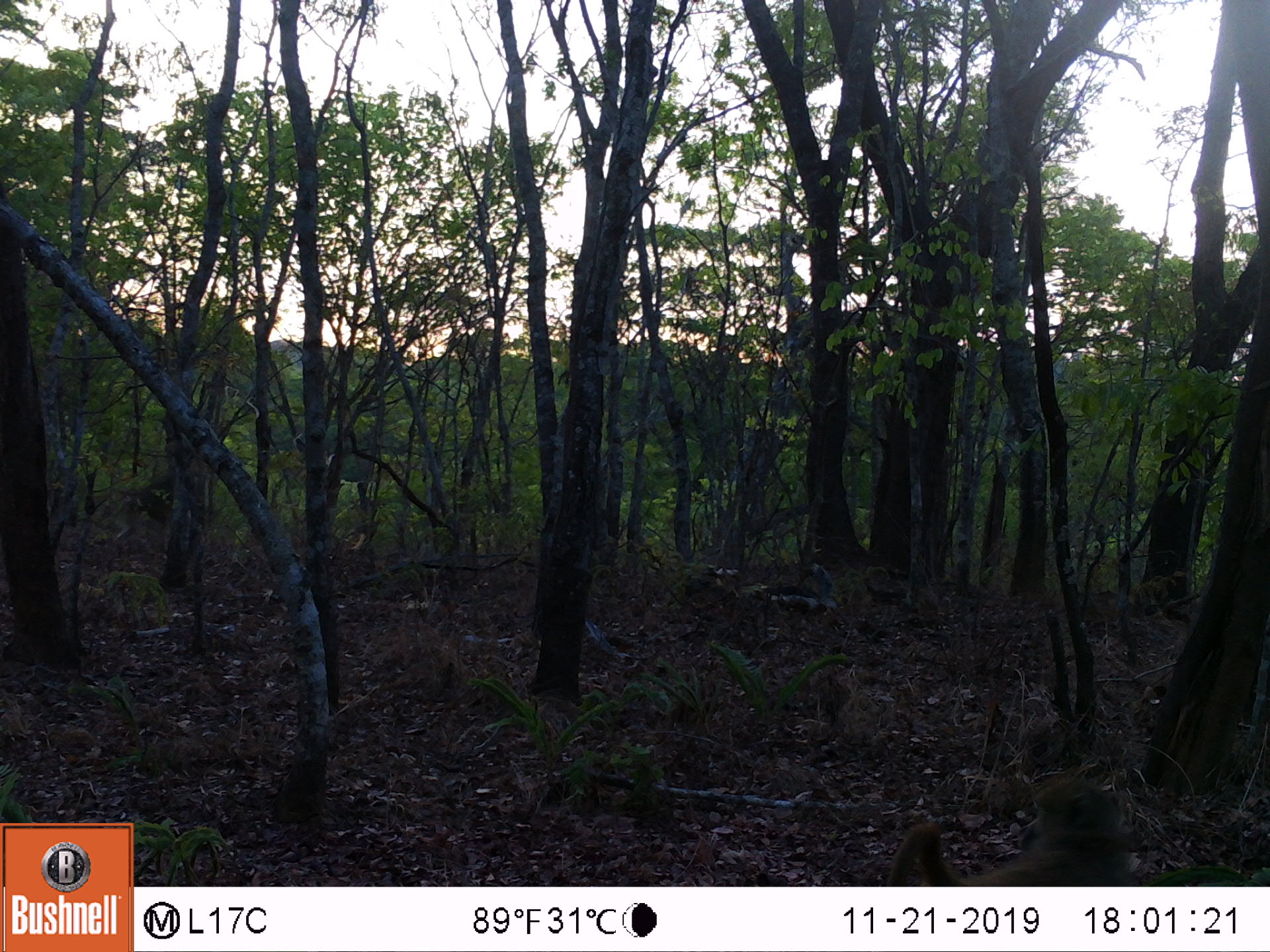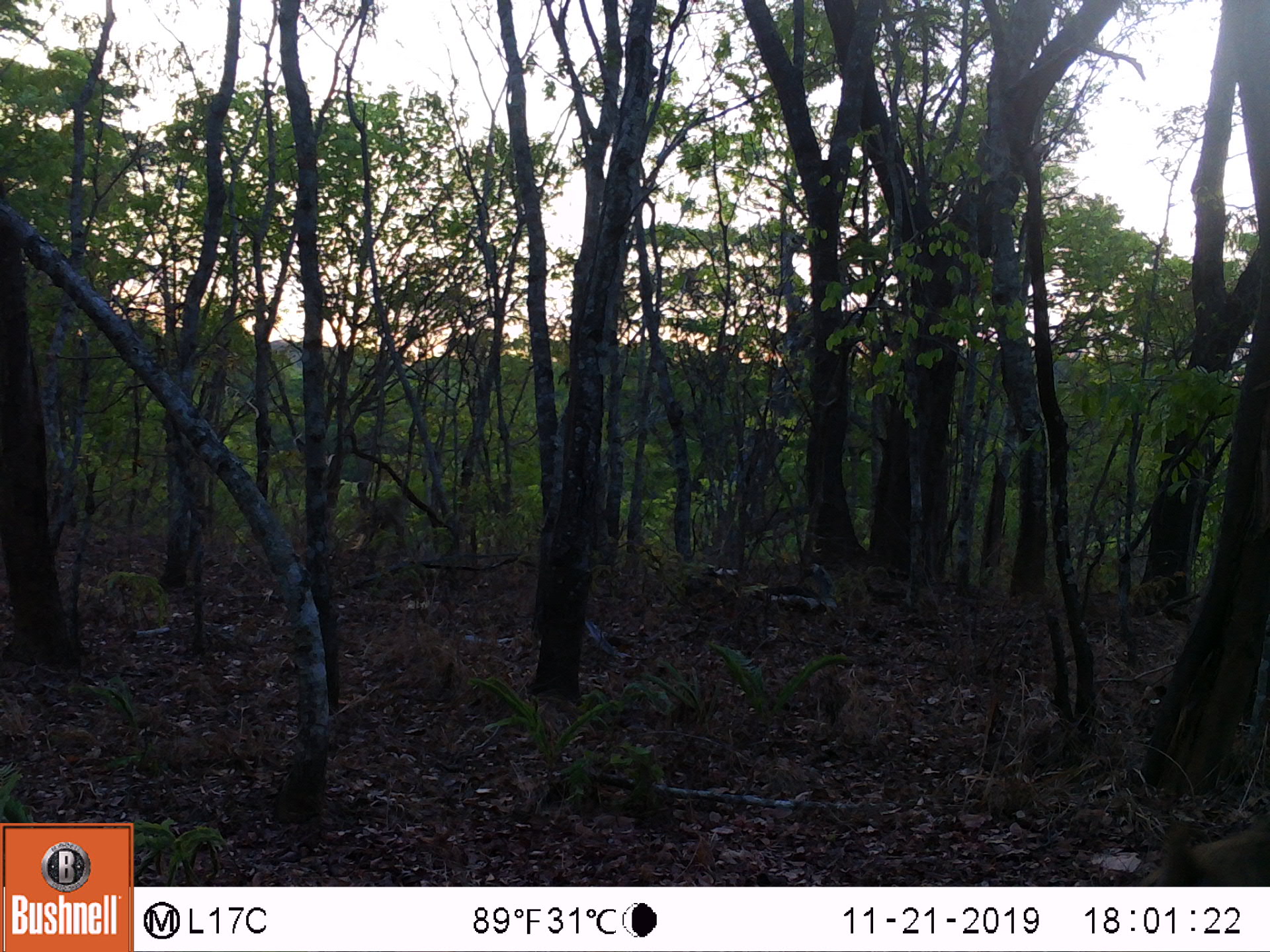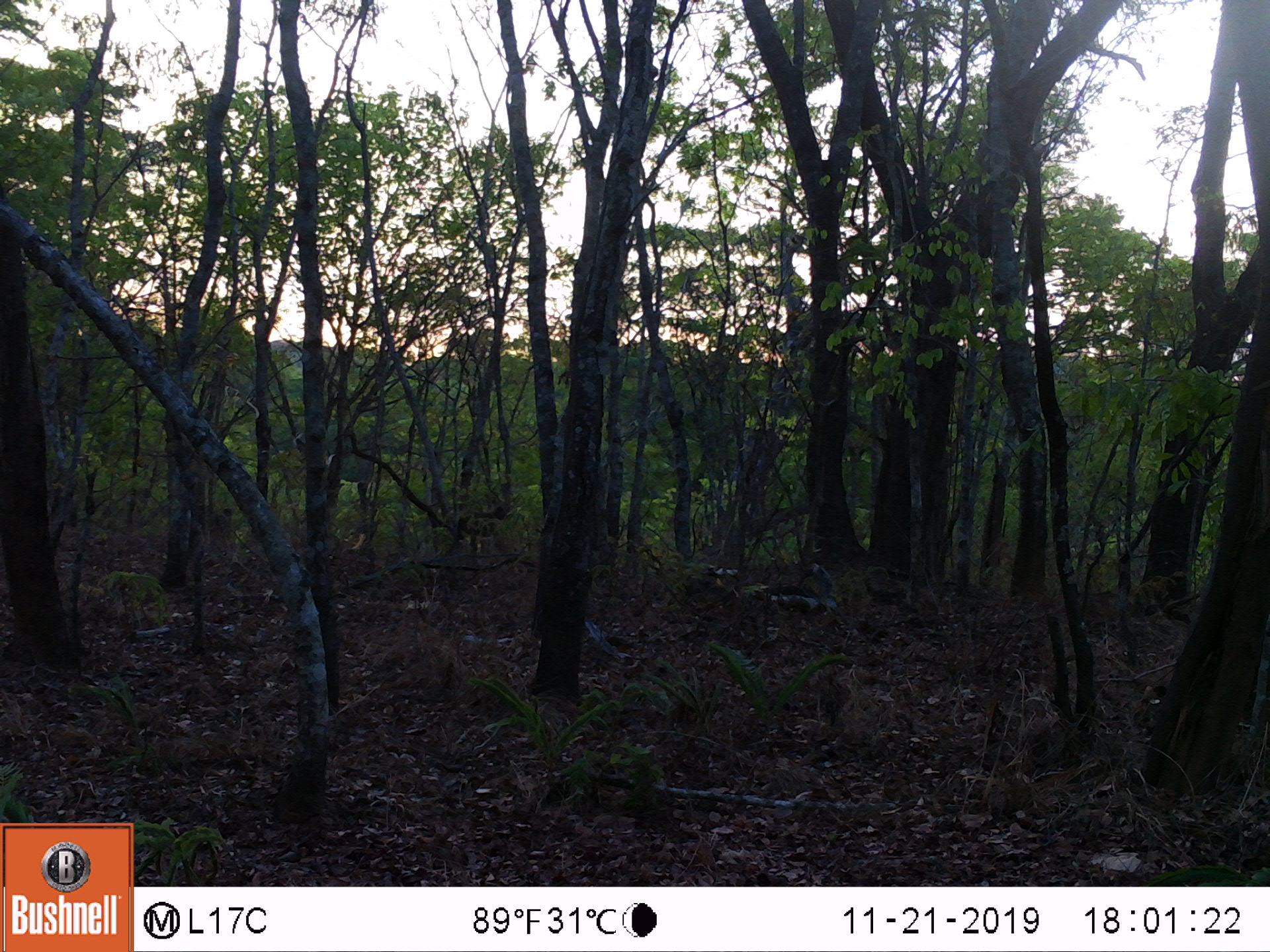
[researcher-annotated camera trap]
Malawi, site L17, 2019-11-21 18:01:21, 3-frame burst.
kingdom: Animalia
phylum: Chordata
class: Mammalia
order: Primates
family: Cercopithecidae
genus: Papio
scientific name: Papio cynocephalus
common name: yellow baboon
Yellow baboon (Papio cynocephalus), count 1.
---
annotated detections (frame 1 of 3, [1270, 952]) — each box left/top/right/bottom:
yellow baboon: 877/776/1145/882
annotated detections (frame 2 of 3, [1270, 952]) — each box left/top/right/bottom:
yellow baboon: 1154/819/1262/883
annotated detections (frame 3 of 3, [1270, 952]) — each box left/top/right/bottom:
yellow baboon: 440/498/513/558